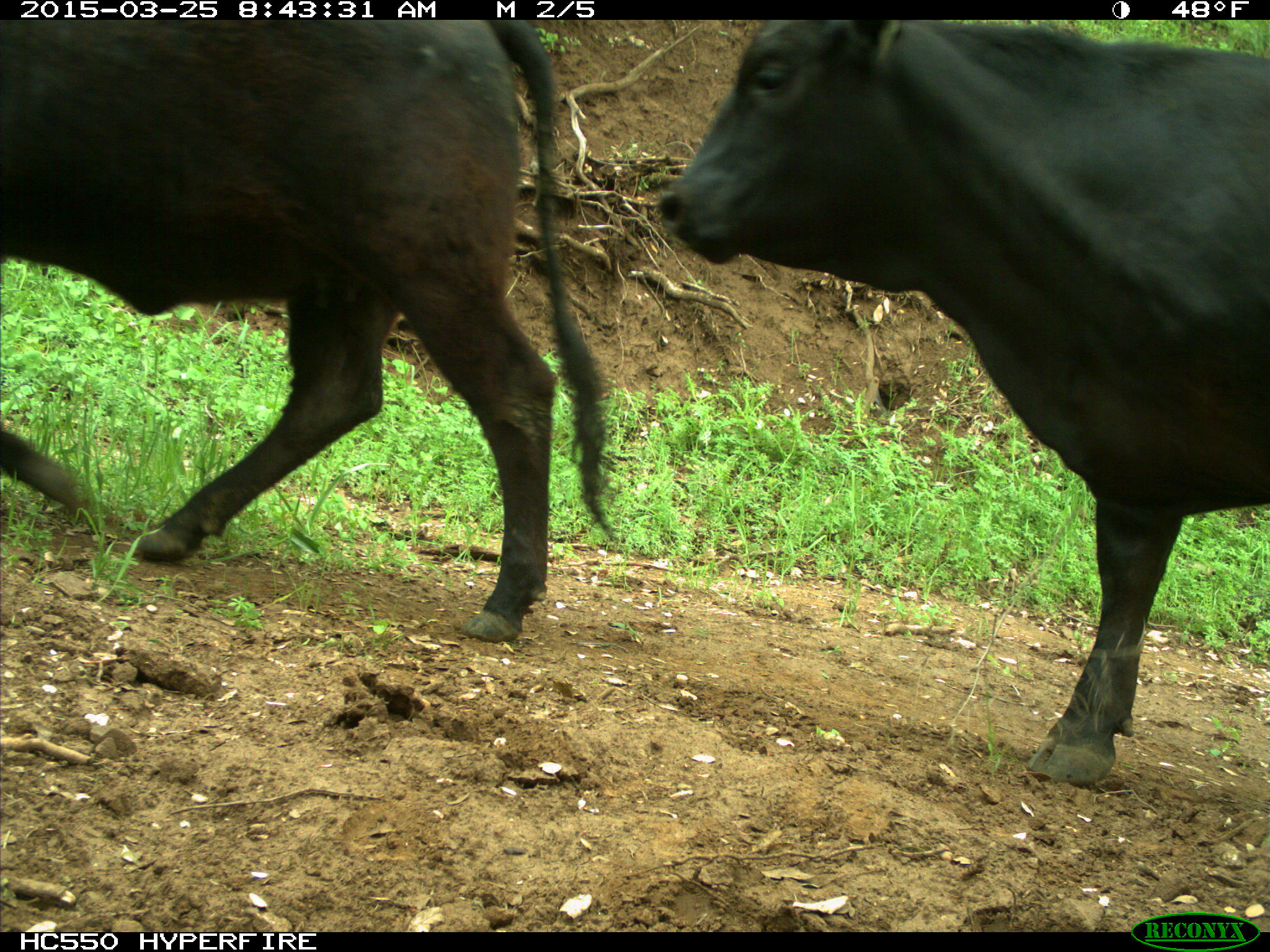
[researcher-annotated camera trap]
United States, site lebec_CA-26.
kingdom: Animalia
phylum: Chordata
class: Mammalia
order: Artiodactyla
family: Bovidae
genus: Bos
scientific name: Bos taurus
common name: domestic cow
Bos taurus (domestic cow).